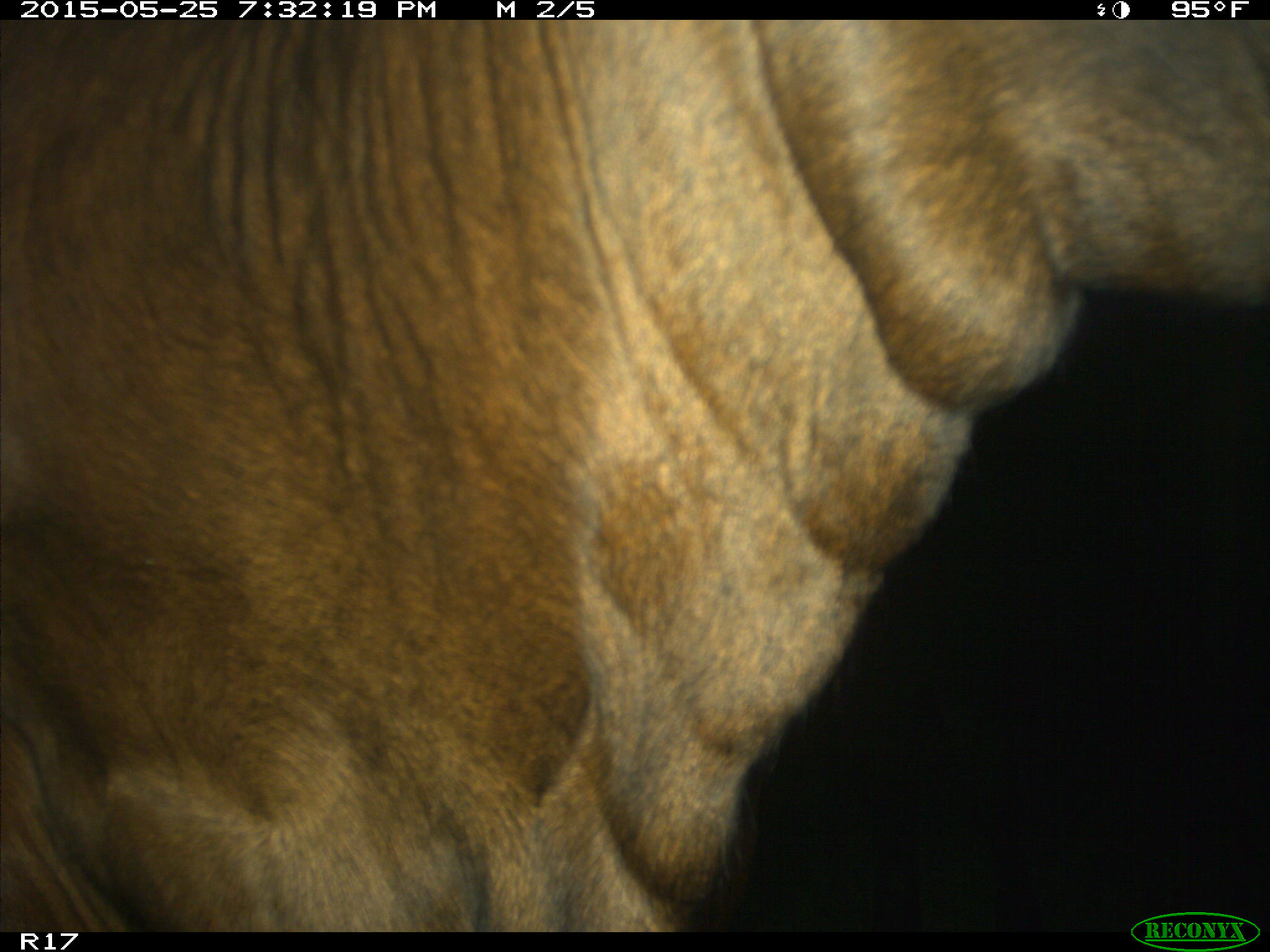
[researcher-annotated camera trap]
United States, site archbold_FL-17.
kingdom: Animalia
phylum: Chordata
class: Mammalia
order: Artiodactyla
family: Bovidae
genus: Bos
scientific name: Bos taurus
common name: domestic cow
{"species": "Bos taurus (domestic cow)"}